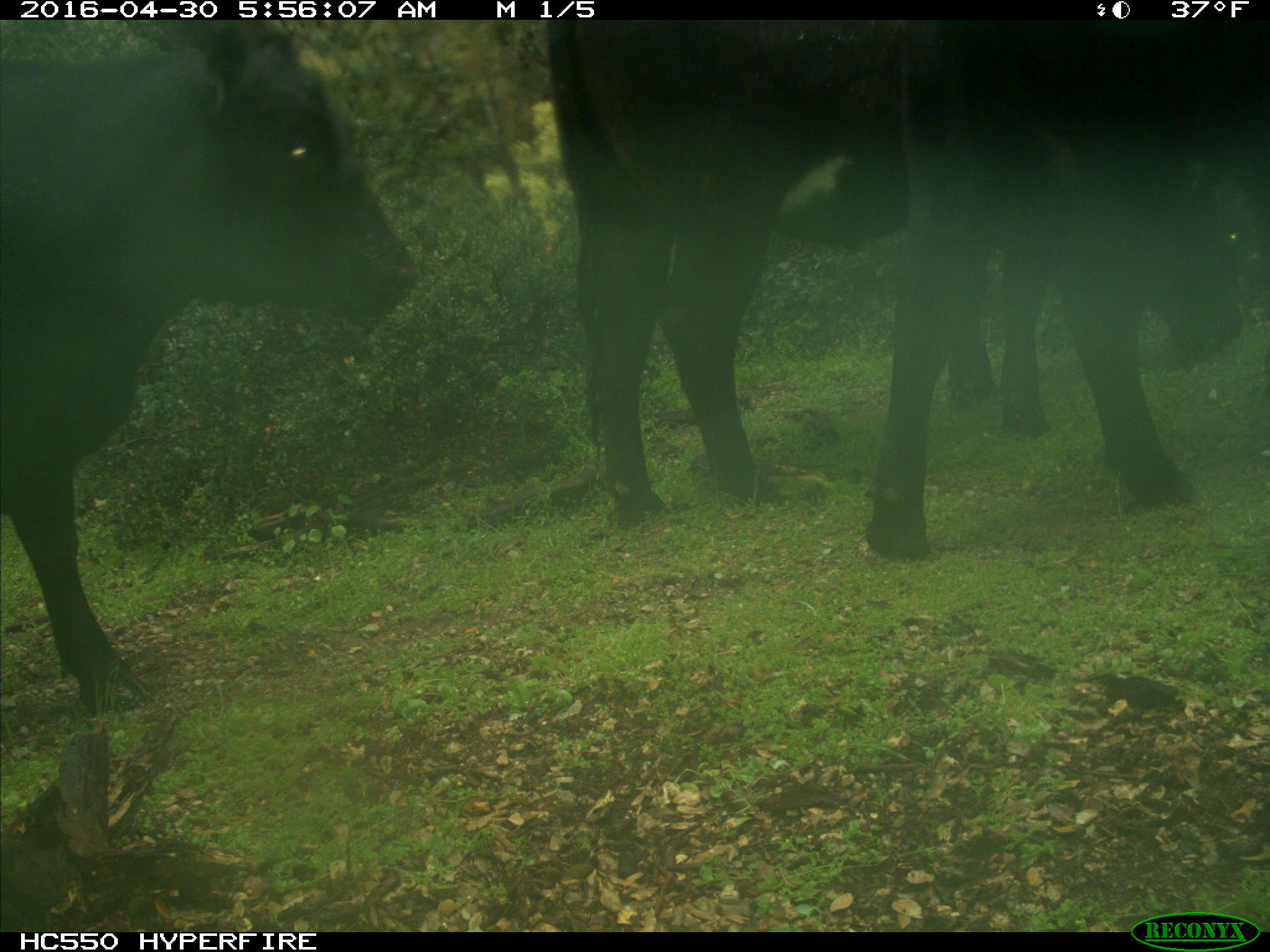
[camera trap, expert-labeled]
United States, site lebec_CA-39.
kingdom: Animalia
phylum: Chordata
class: Mammalia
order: Artiodactyla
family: Bovidae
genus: Bos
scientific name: Bos taurus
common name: domestic cow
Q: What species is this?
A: Bos taurus (domestic cow).